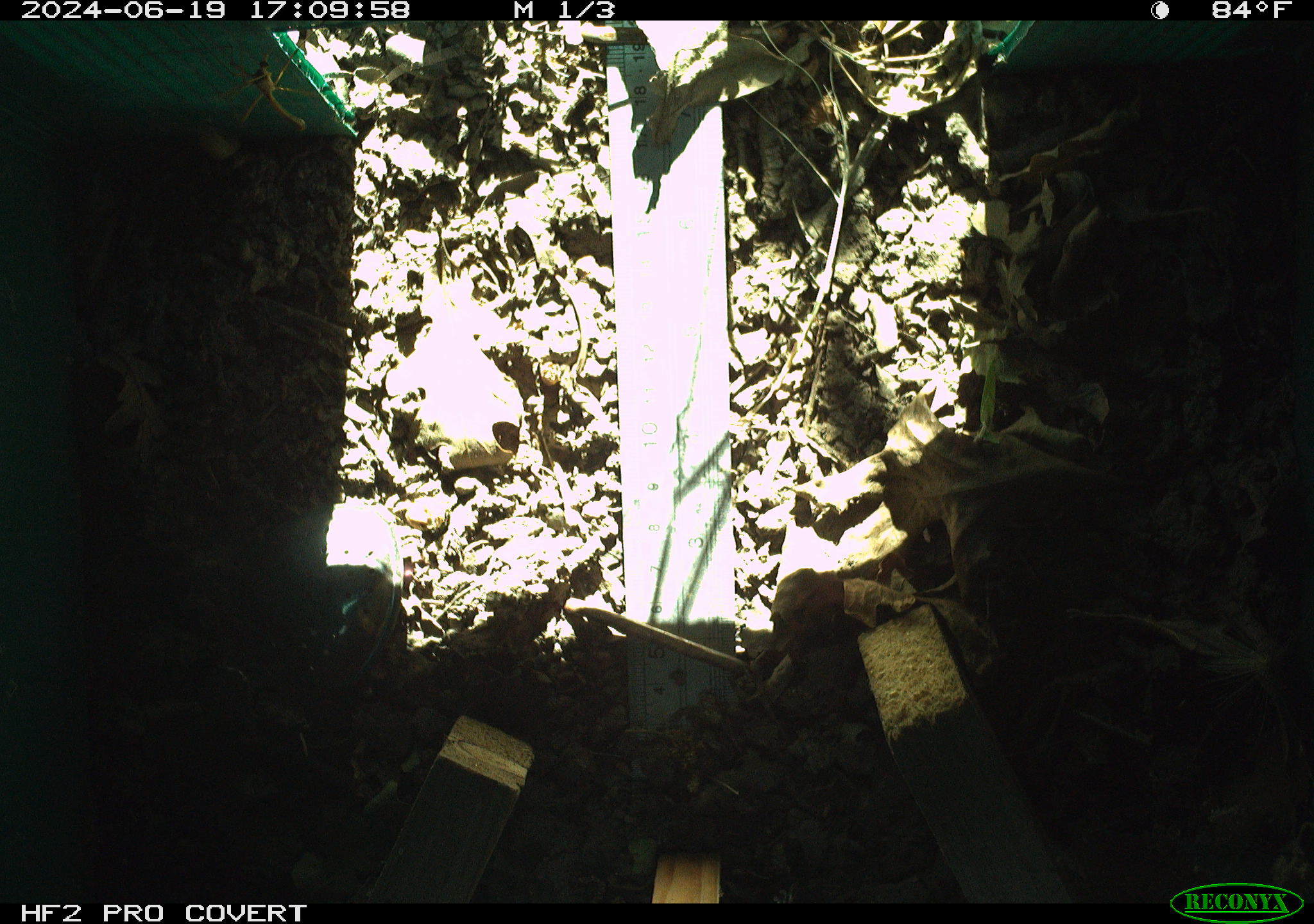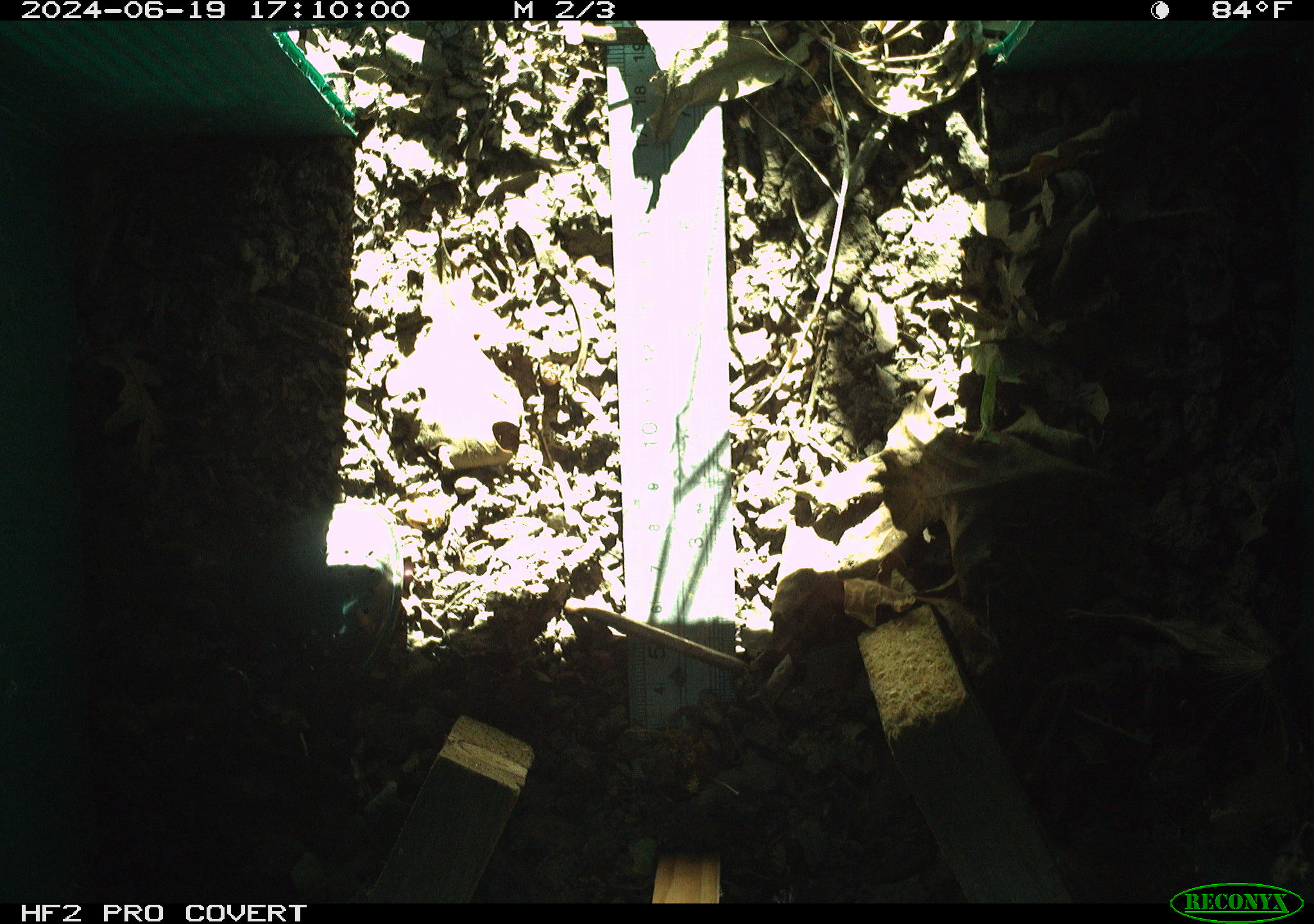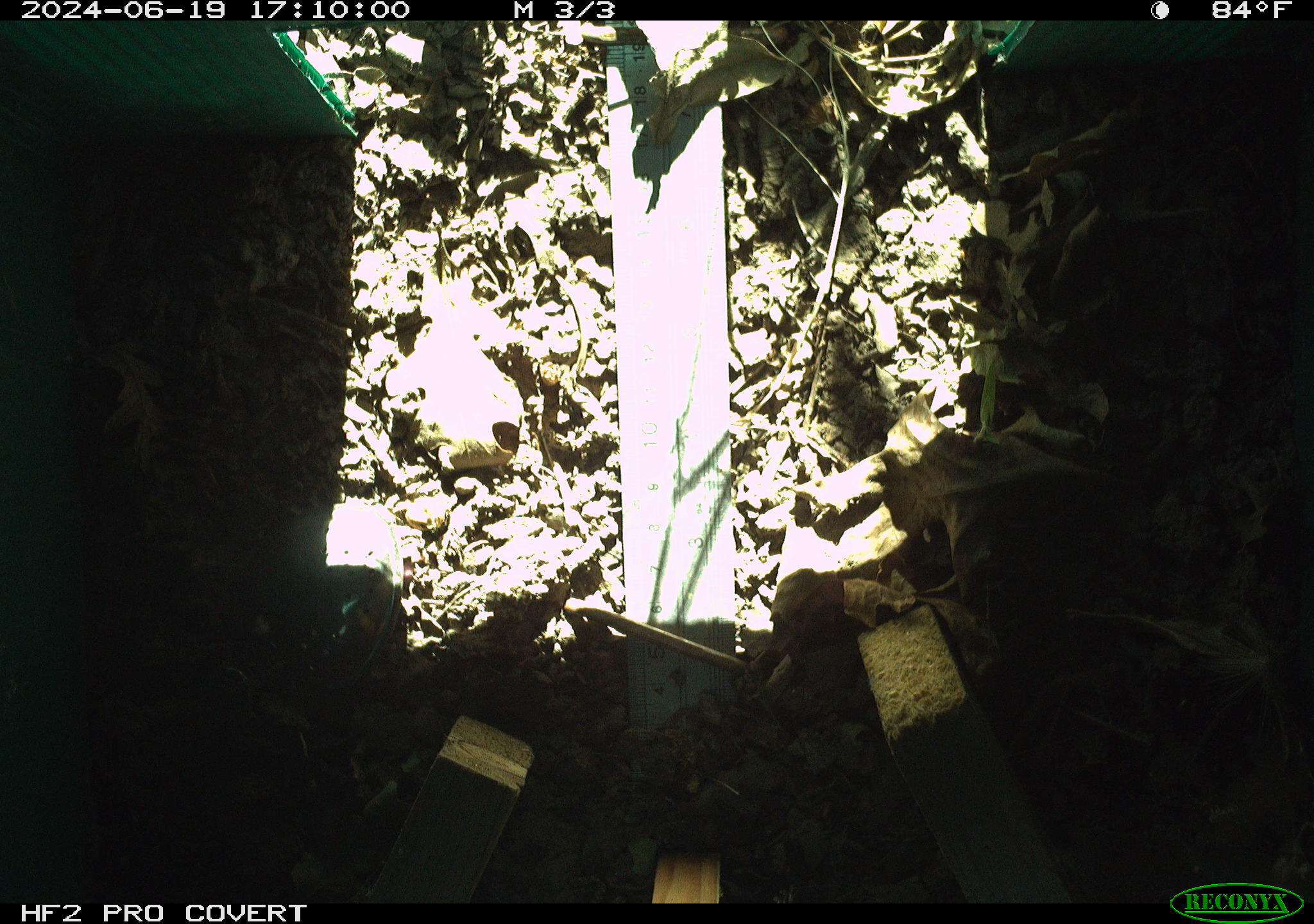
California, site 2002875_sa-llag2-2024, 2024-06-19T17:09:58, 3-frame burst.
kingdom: Animalia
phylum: Arthropoda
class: Insecta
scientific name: Insecta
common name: insect